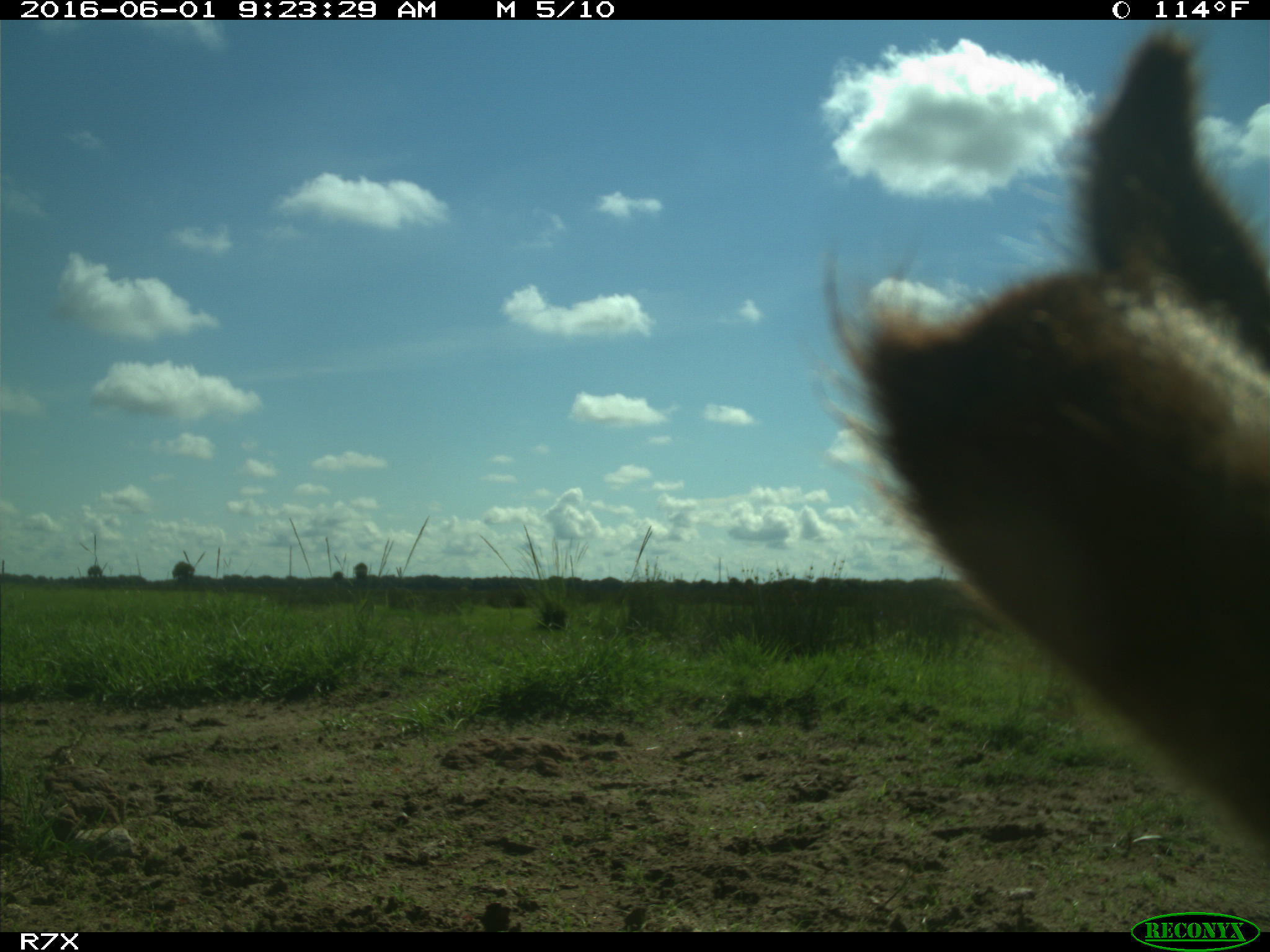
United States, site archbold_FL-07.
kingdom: Animalia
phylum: Chordata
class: Mammalia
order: Artiodactyla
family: Bovidae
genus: Bos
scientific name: Bos taurus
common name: domestic cow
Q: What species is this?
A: Bos taurus (domestic cow).